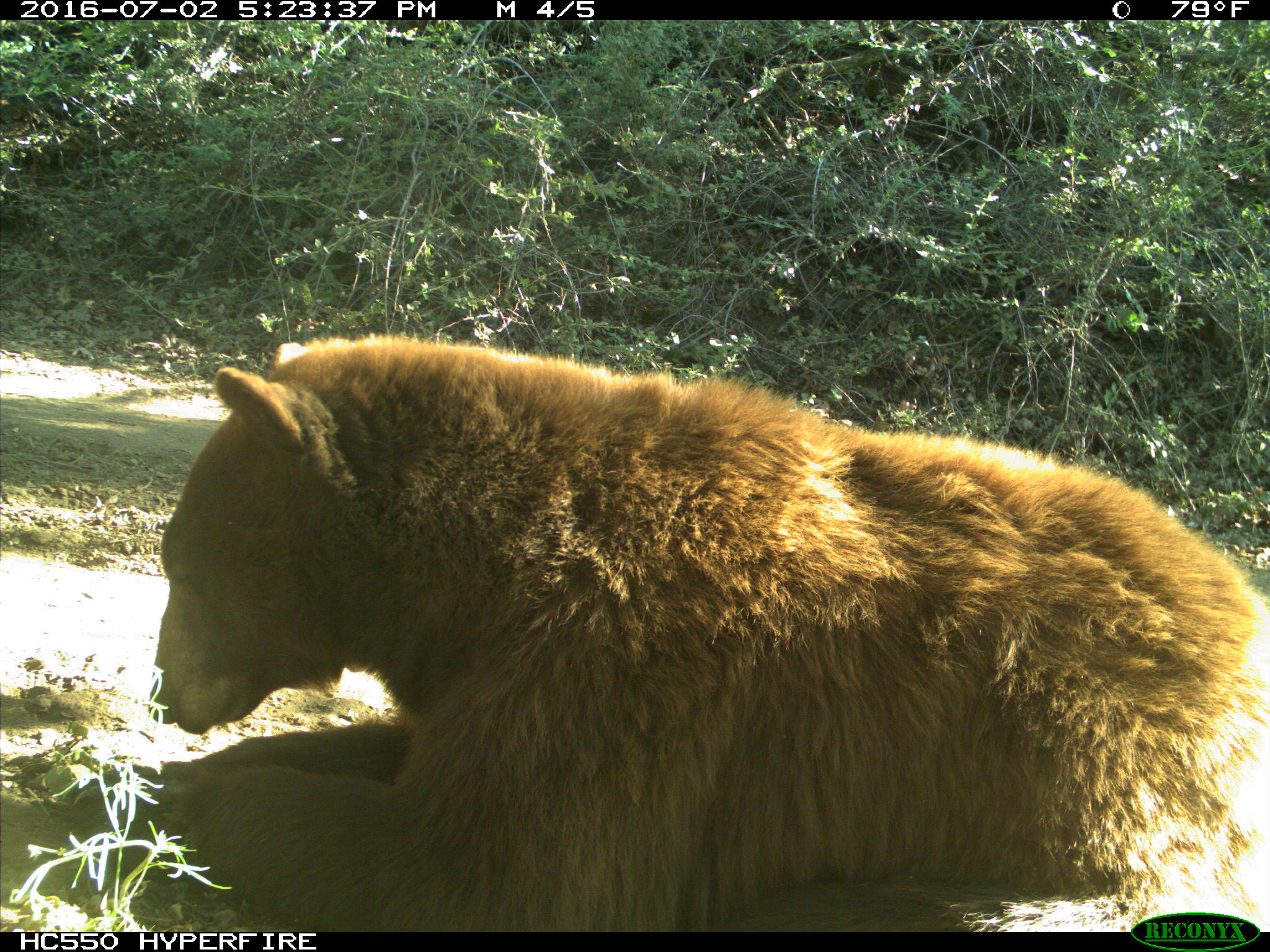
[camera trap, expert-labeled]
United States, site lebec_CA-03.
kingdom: Animalia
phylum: Chordata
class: Mammalia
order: Carnivora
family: Ursidae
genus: Ursus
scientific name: Ursus americanus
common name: american black bear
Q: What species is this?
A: Ursus americanus (american black bear).